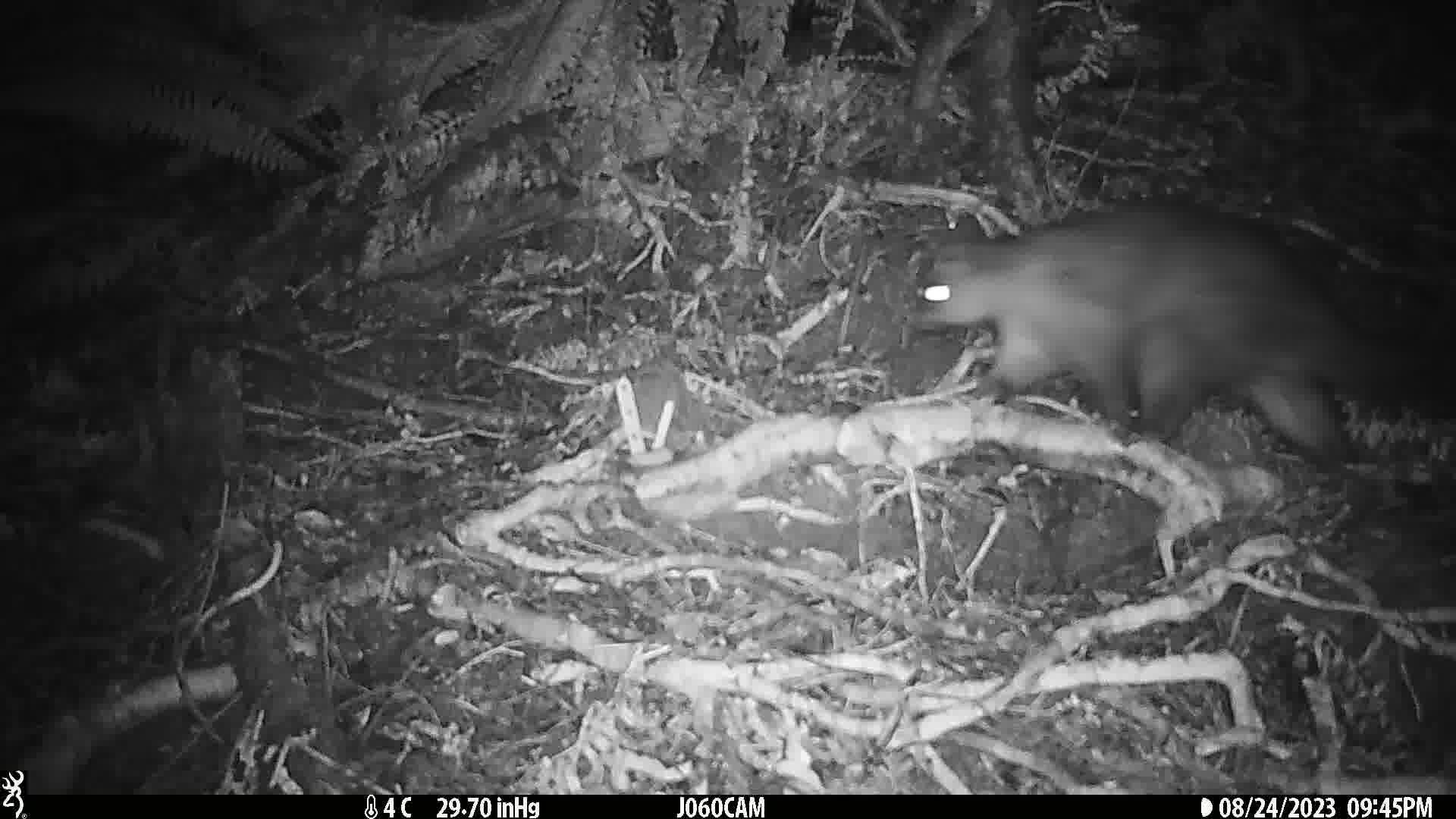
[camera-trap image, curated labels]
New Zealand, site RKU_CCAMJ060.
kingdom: Animalia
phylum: Chordata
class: Mammalia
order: Diprotodontia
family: Phalangeridae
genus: Trichosurus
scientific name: Trichosurus vulpecula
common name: common brushtail possum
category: possum